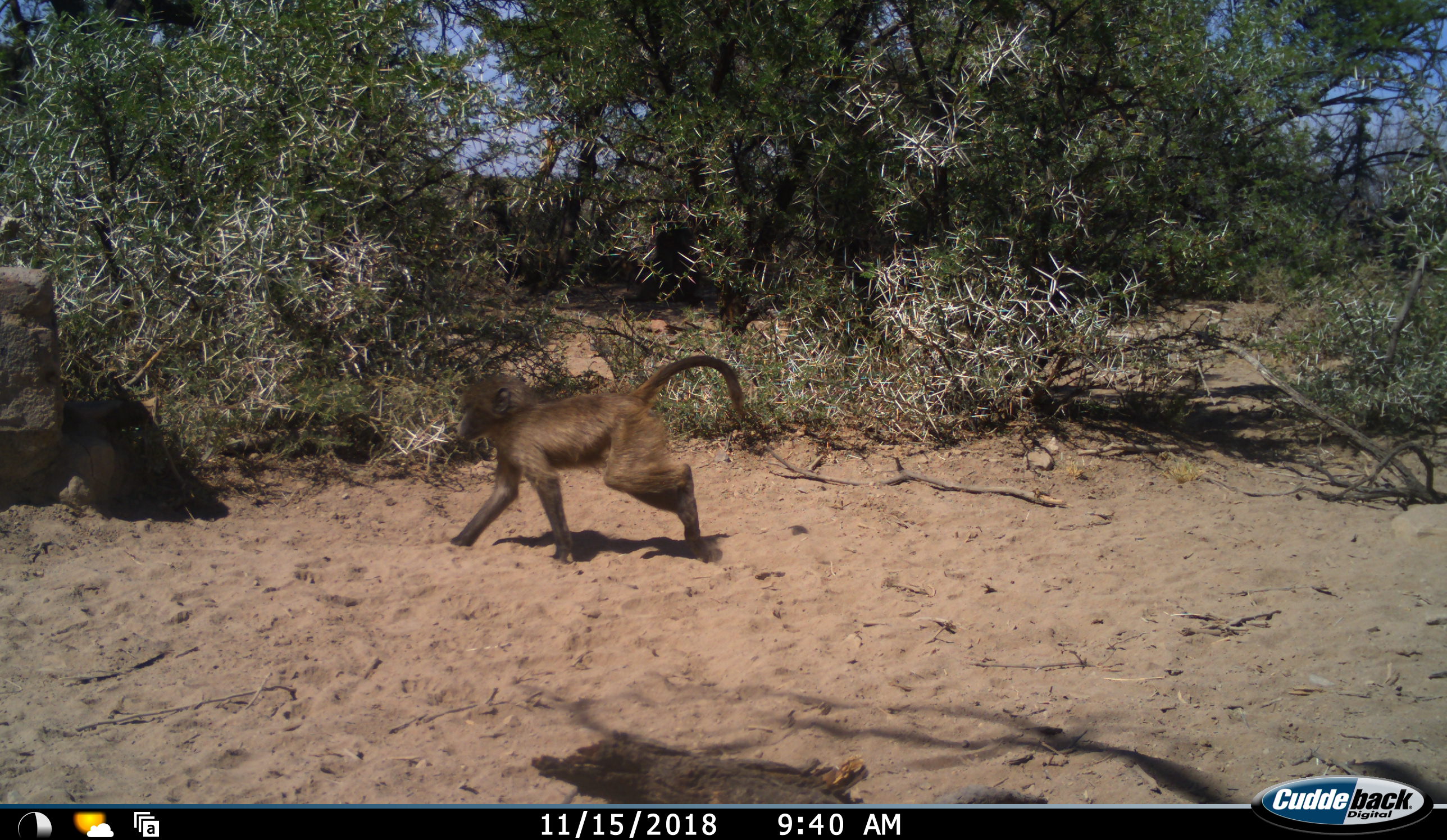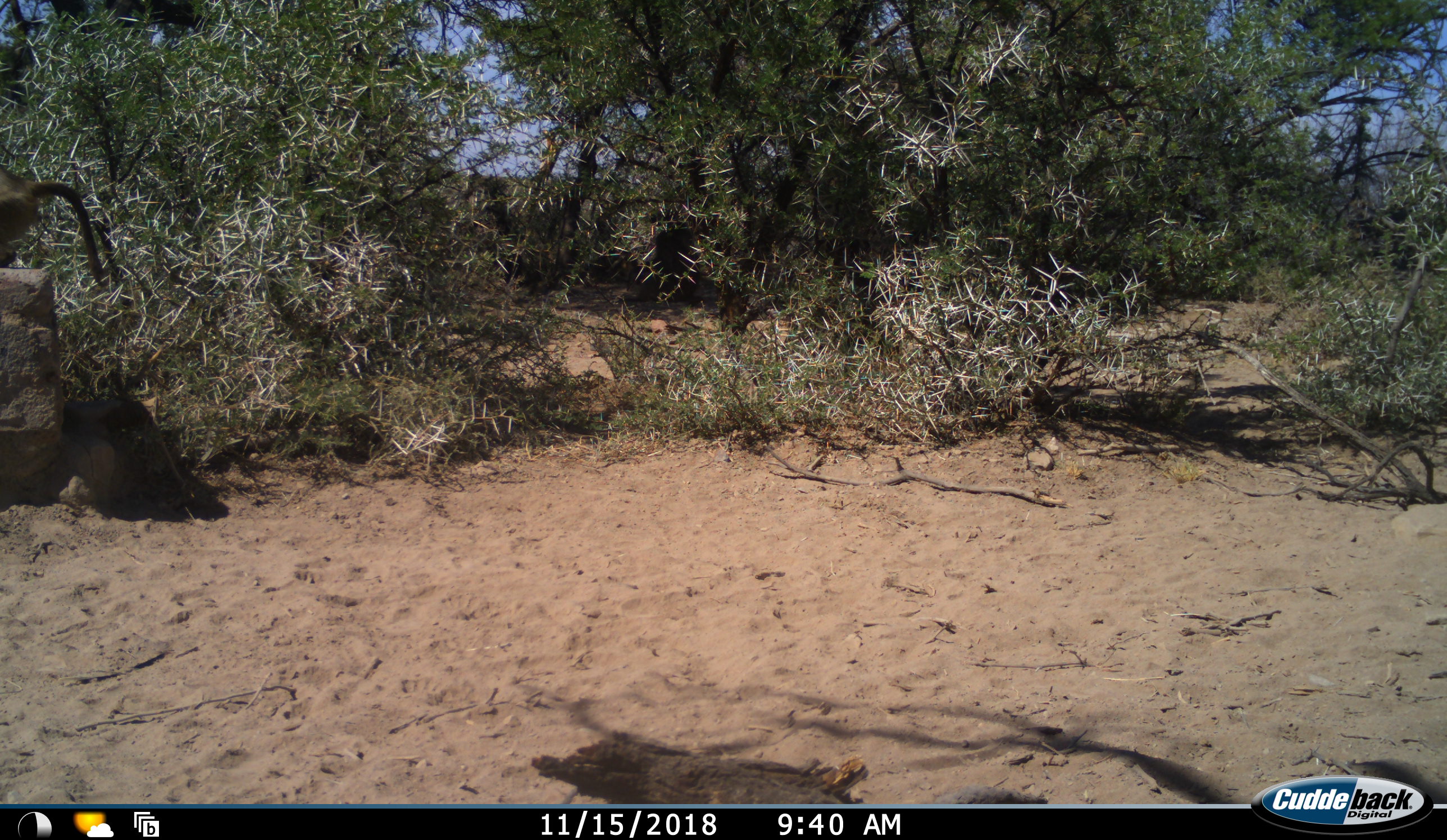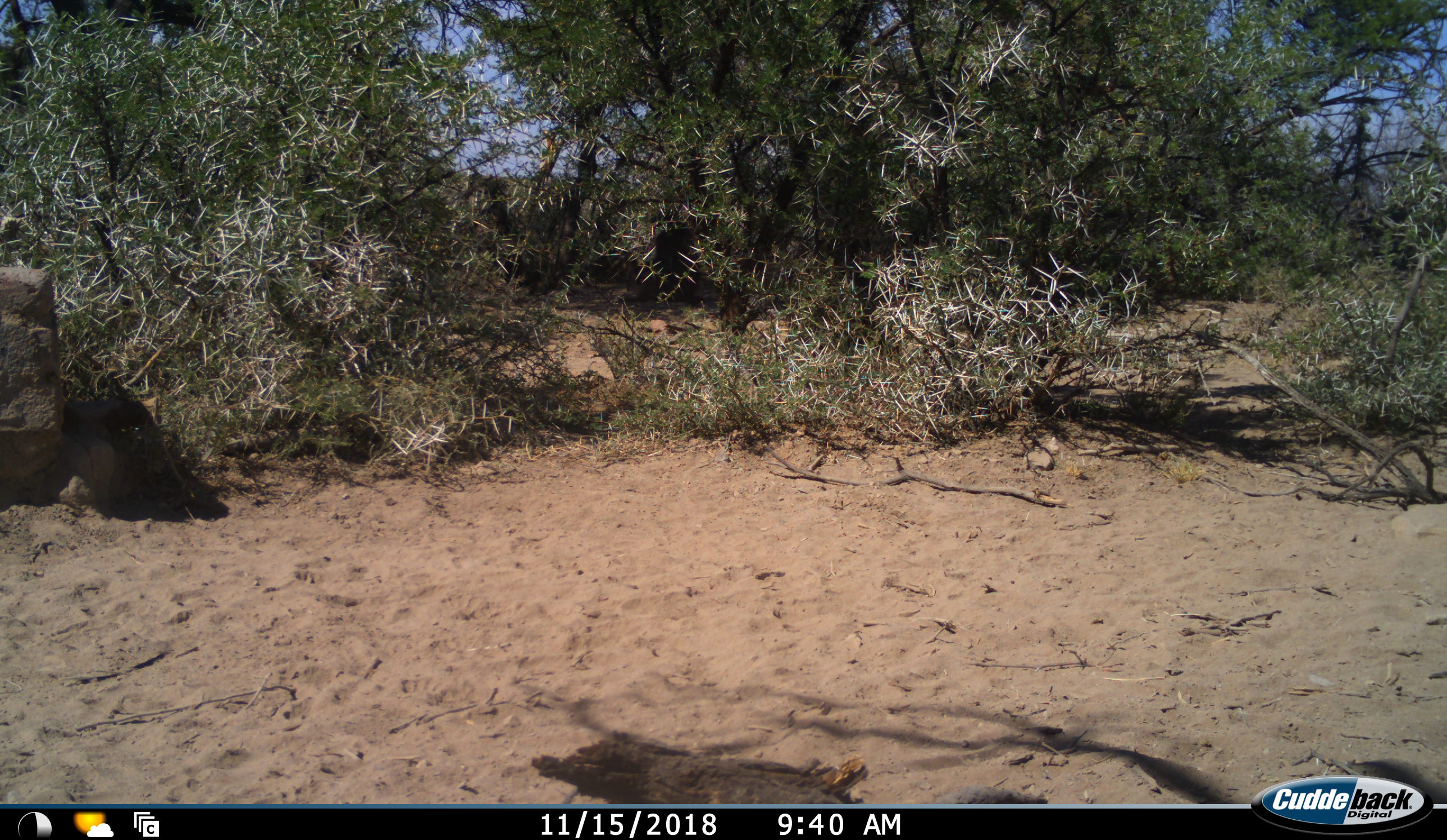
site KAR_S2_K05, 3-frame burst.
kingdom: Animalia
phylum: Chordata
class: Mammalia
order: Primates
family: Cercopithecidae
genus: Papio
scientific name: Papio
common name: baboon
Baboon (Papio), count 1. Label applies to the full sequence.